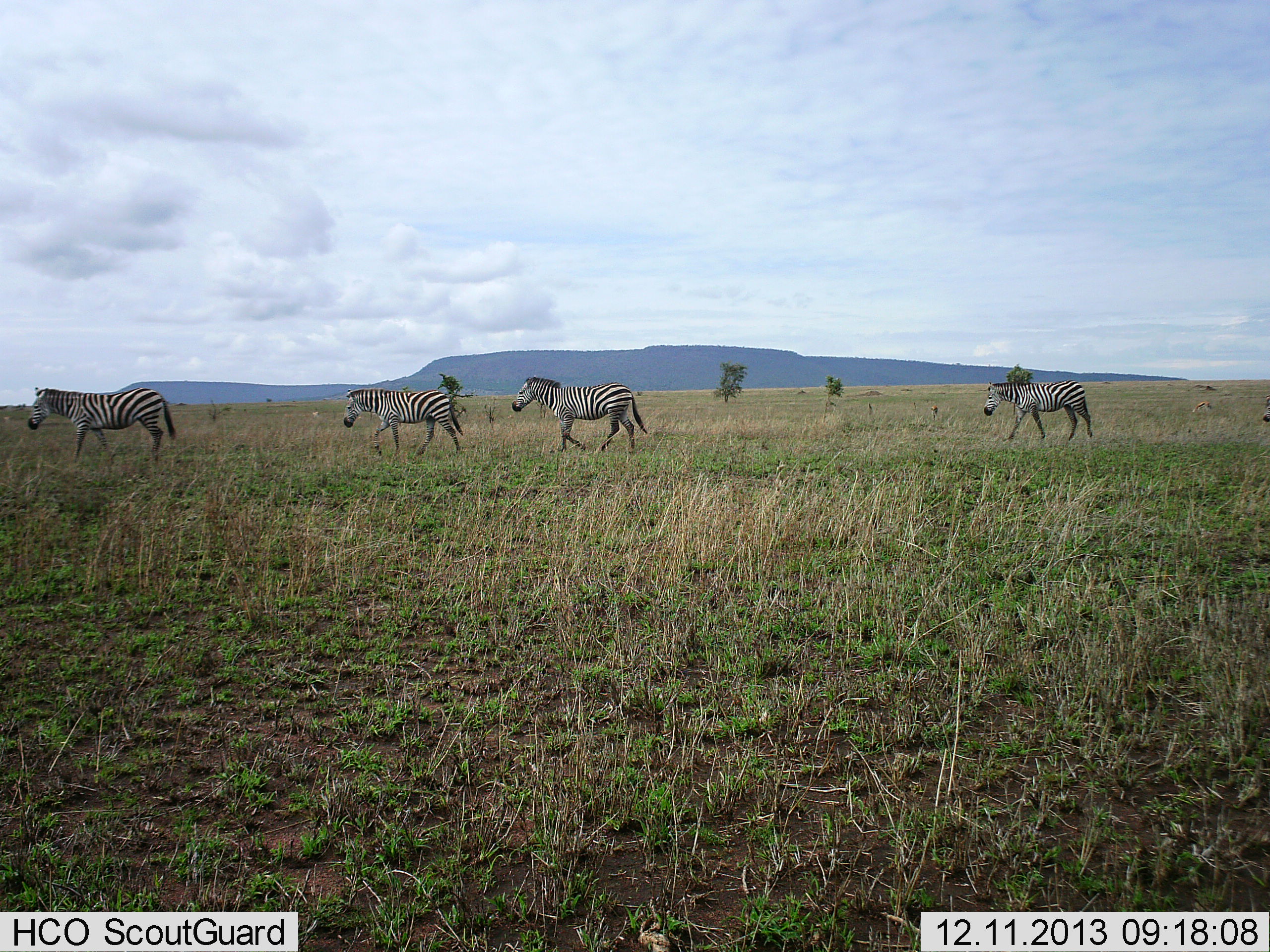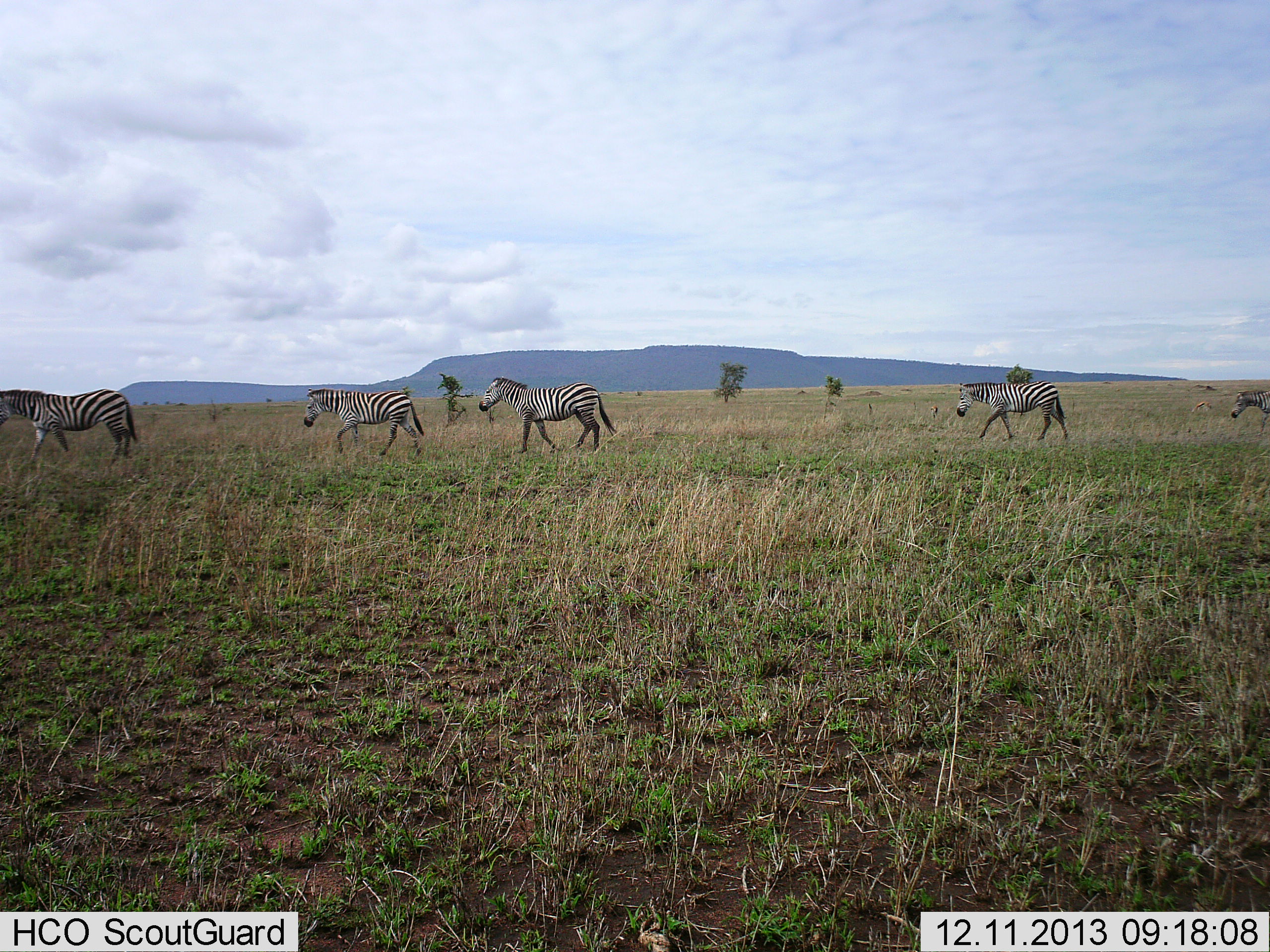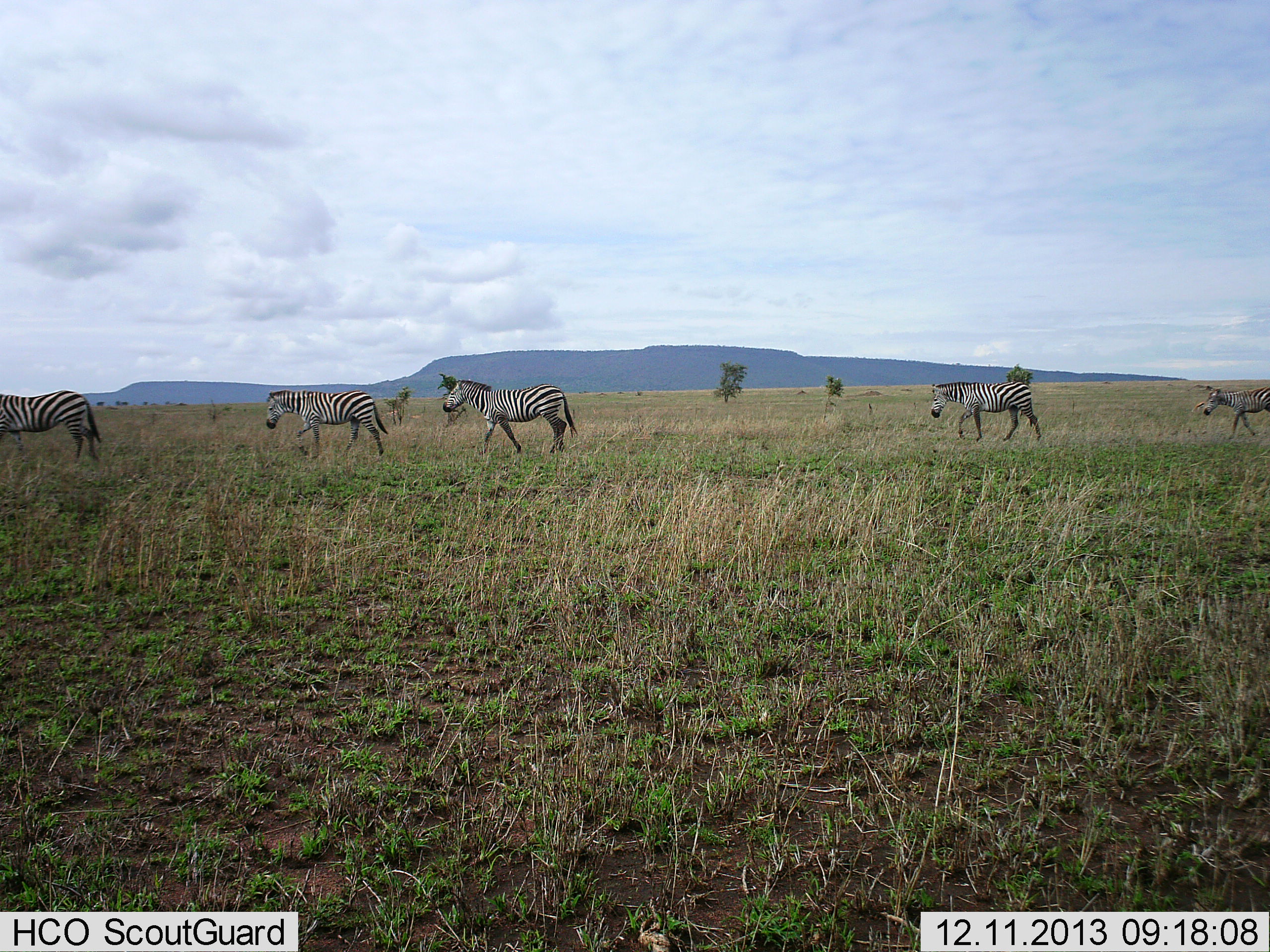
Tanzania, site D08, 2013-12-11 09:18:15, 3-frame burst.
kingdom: Animalia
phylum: Chordata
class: Mammalia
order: Perissodactyla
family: Equidae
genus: Equus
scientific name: Equus quagga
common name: plains zebra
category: zebra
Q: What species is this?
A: Zebra (plains zebra) (Equus quagga).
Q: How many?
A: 5.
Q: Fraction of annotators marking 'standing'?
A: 0%.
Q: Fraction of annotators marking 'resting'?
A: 0%.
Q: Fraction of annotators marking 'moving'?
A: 100%.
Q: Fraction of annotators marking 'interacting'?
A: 0%.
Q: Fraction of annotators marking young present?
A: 10%.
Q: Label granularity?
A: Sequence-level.